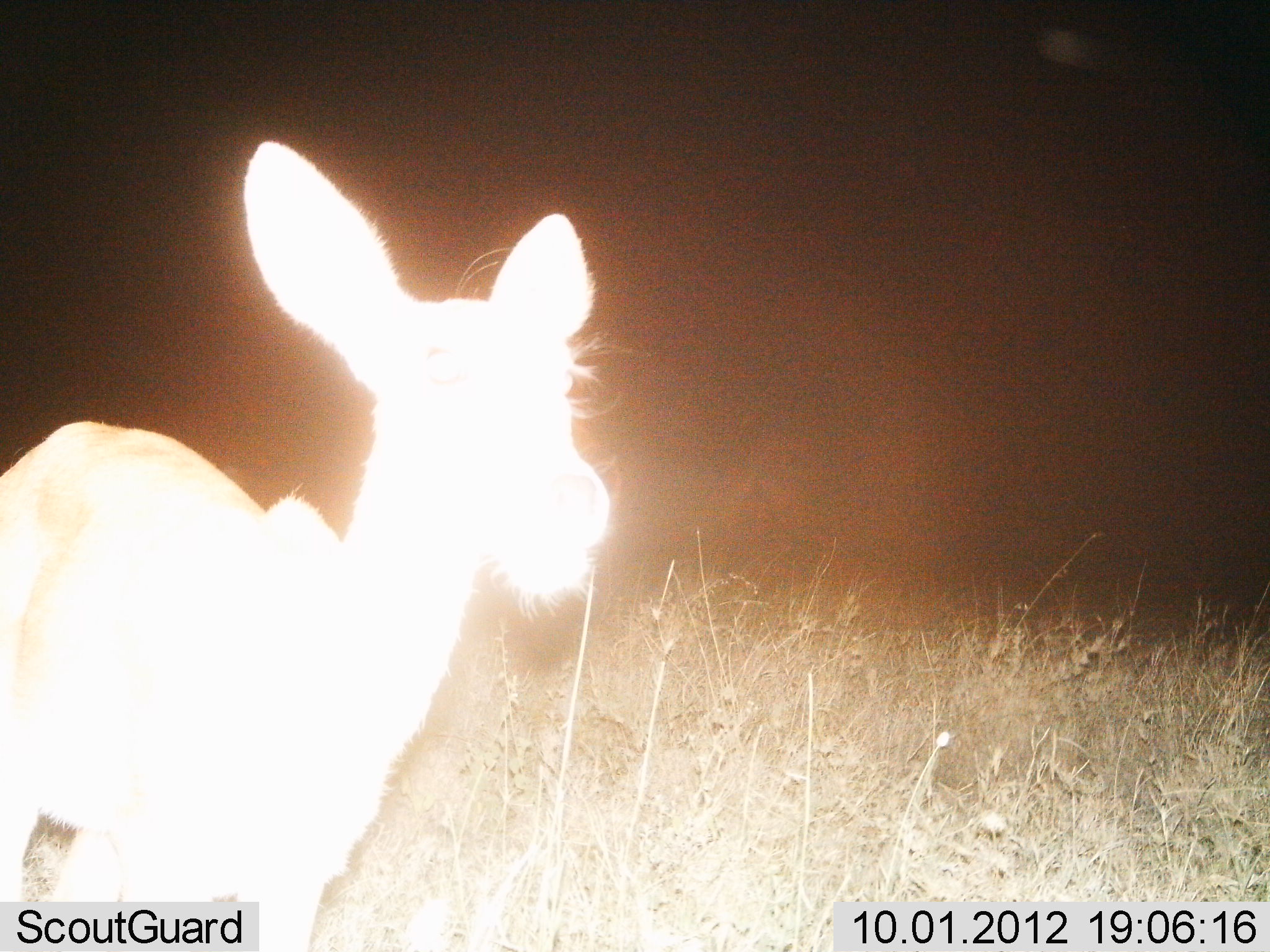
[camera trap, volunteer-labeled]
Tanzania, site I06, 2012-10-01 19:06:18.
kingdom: Animalia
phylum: Chordata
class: Mammalia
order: Artiodactyla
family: Bovidae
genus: Redunca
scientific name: Redunca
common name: reedbuck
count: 1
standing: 100%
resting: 0%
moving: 0%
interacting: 0%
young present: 0%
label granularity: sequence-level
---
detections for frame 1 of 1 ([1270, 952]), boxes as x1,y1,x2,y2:
animal: 0,141,613,952